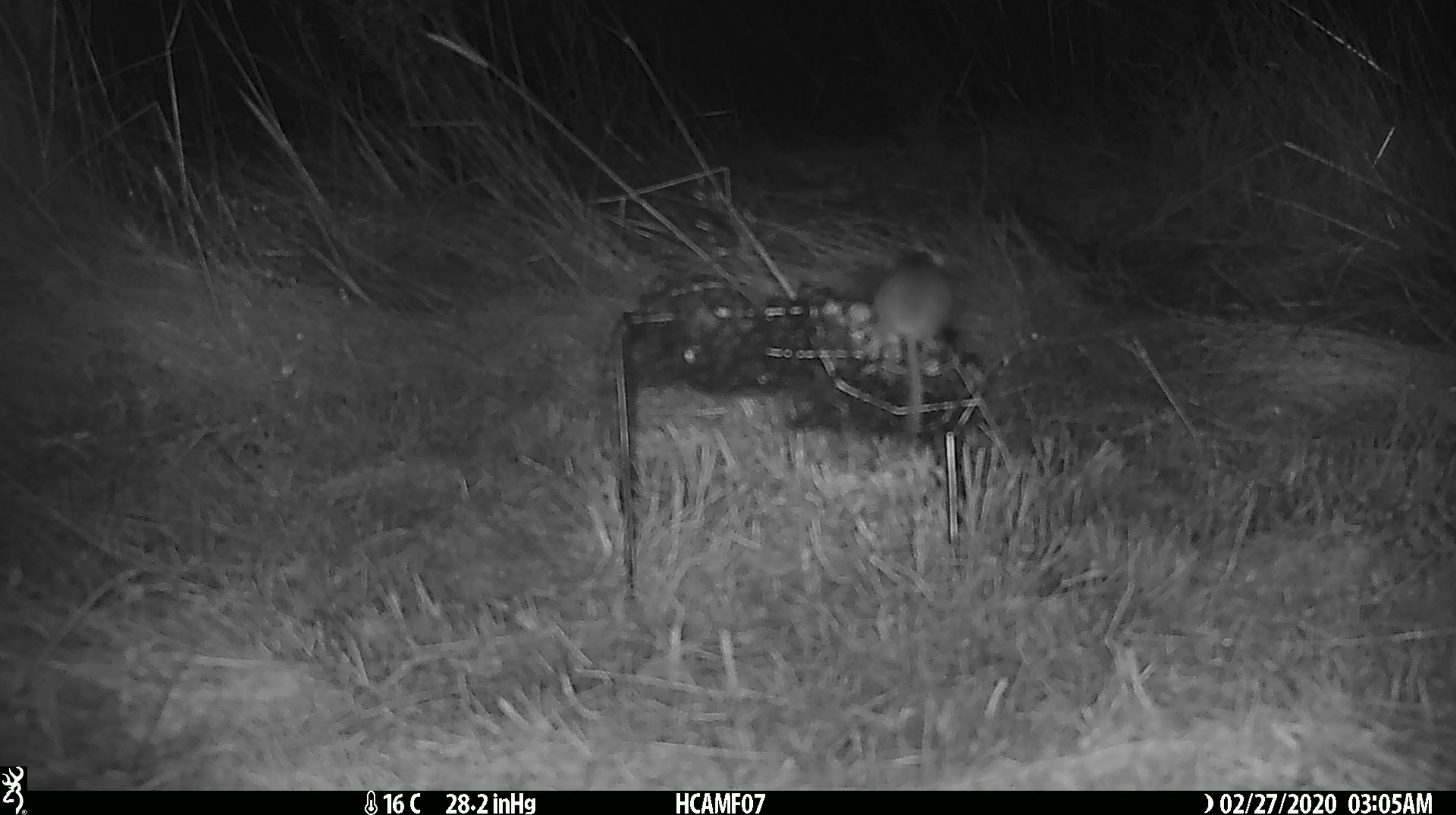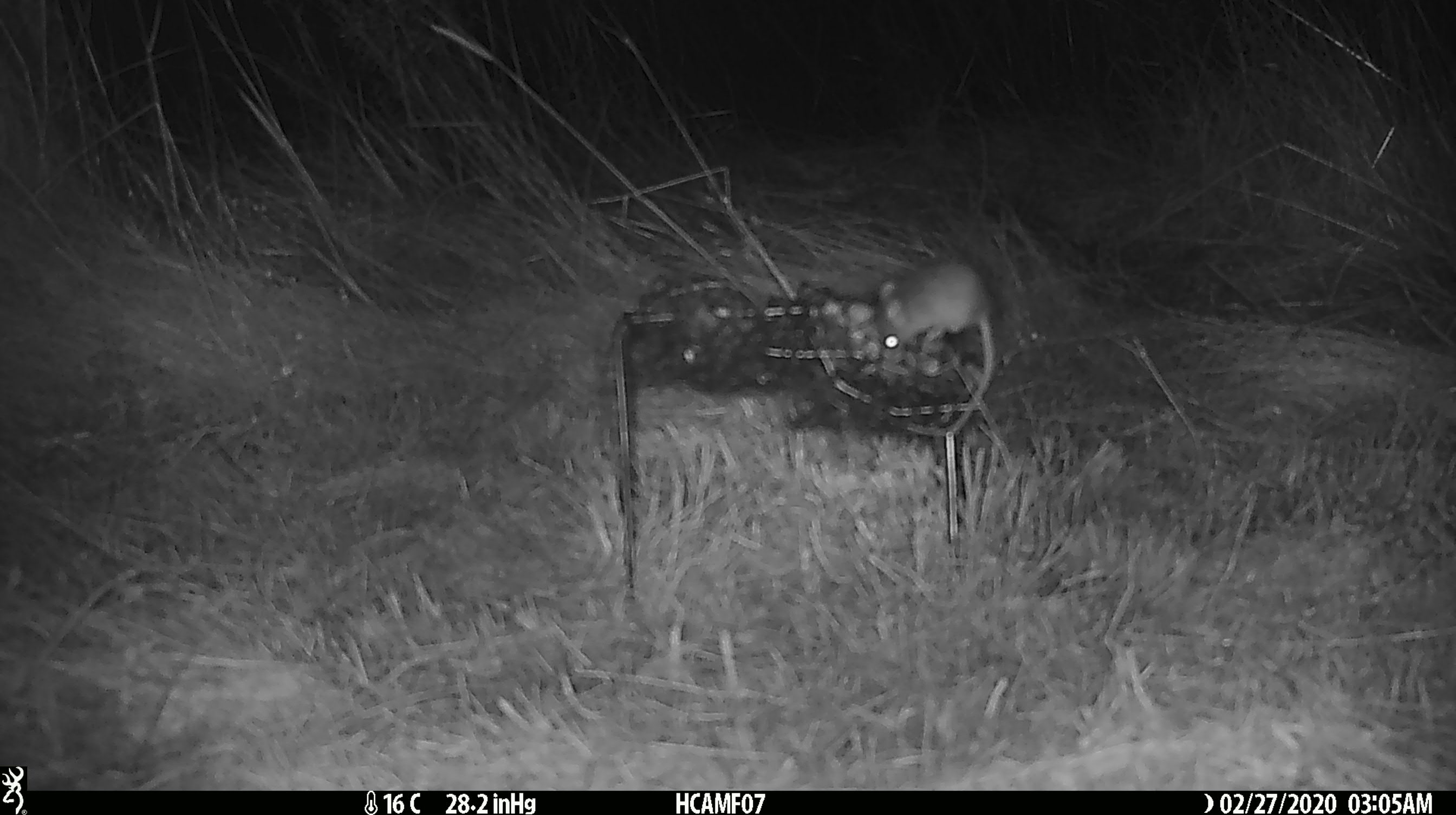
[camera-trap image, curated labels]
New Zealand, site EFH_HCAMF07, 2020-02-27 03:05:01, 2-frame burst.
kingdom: Animalia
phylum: Chordata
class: Mammalia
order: Rodentia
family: Muridae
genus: Mus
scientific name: Mus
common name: mouse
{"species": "mouse (Mus)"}